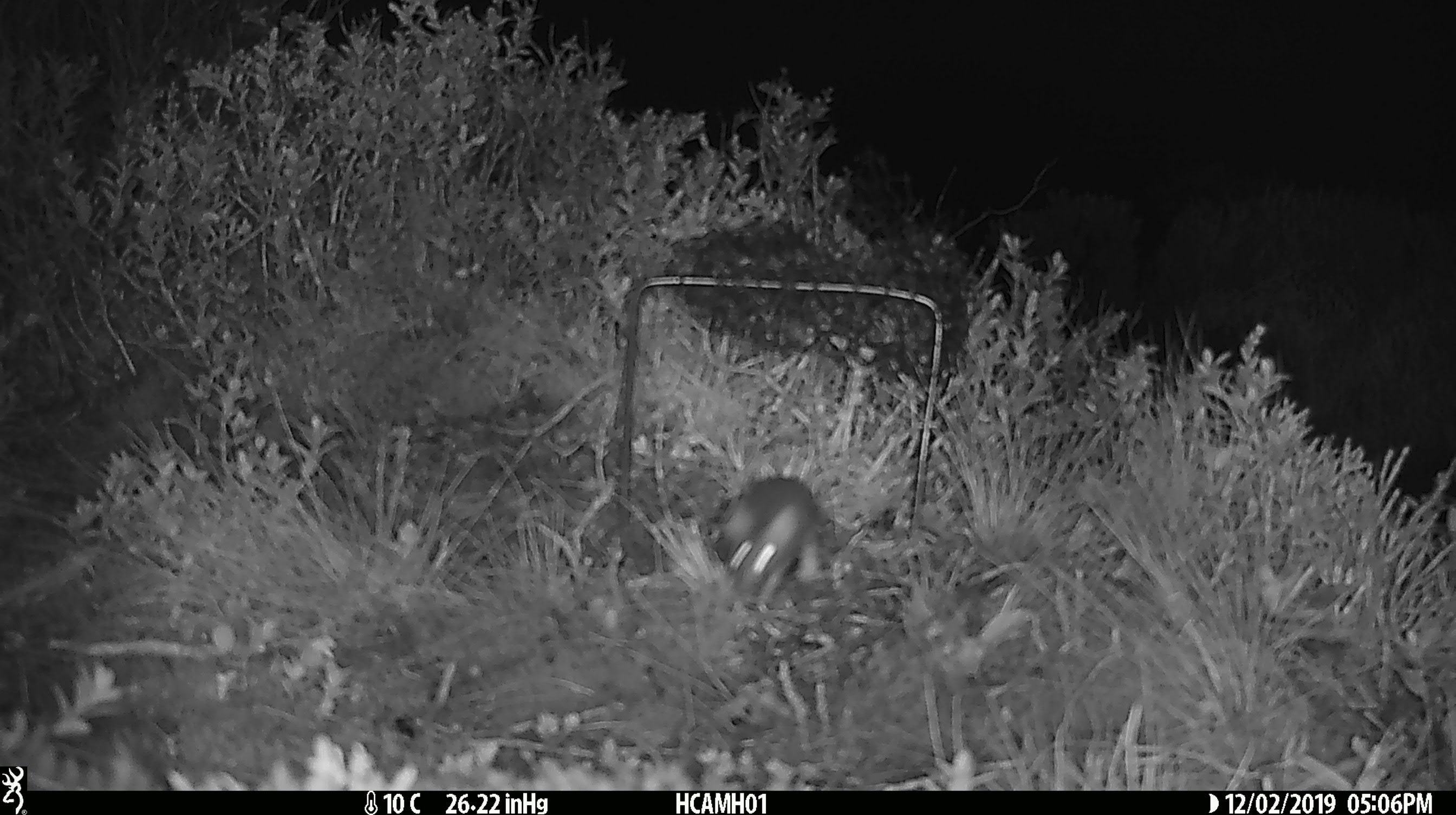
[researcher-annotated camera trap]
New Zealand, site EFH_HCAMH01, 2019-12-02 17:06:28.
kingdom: Animalia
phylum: Chordata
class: Mammalia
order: Rodentia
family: Muridae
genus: Mus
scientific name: Mus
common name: mouse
Mouse (Mus).